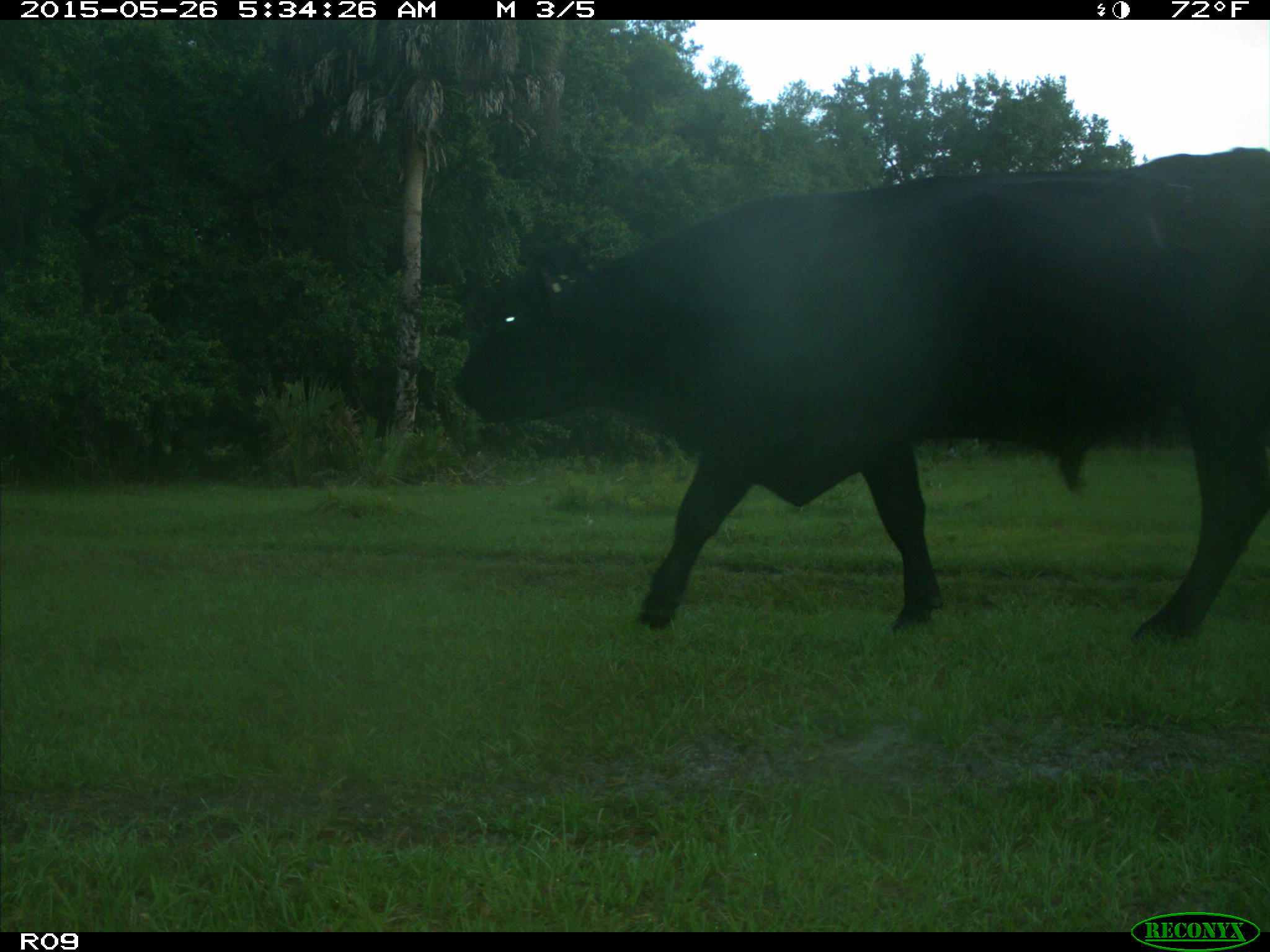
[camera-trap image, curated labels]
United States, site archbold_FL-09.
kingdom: Animalia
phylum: Chordata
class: Mammalia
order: Artiodactyla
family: Bovidae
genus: Bos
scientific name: Bos taurus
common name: domestic cow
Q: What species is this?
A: Bos taurus (domestic cow).